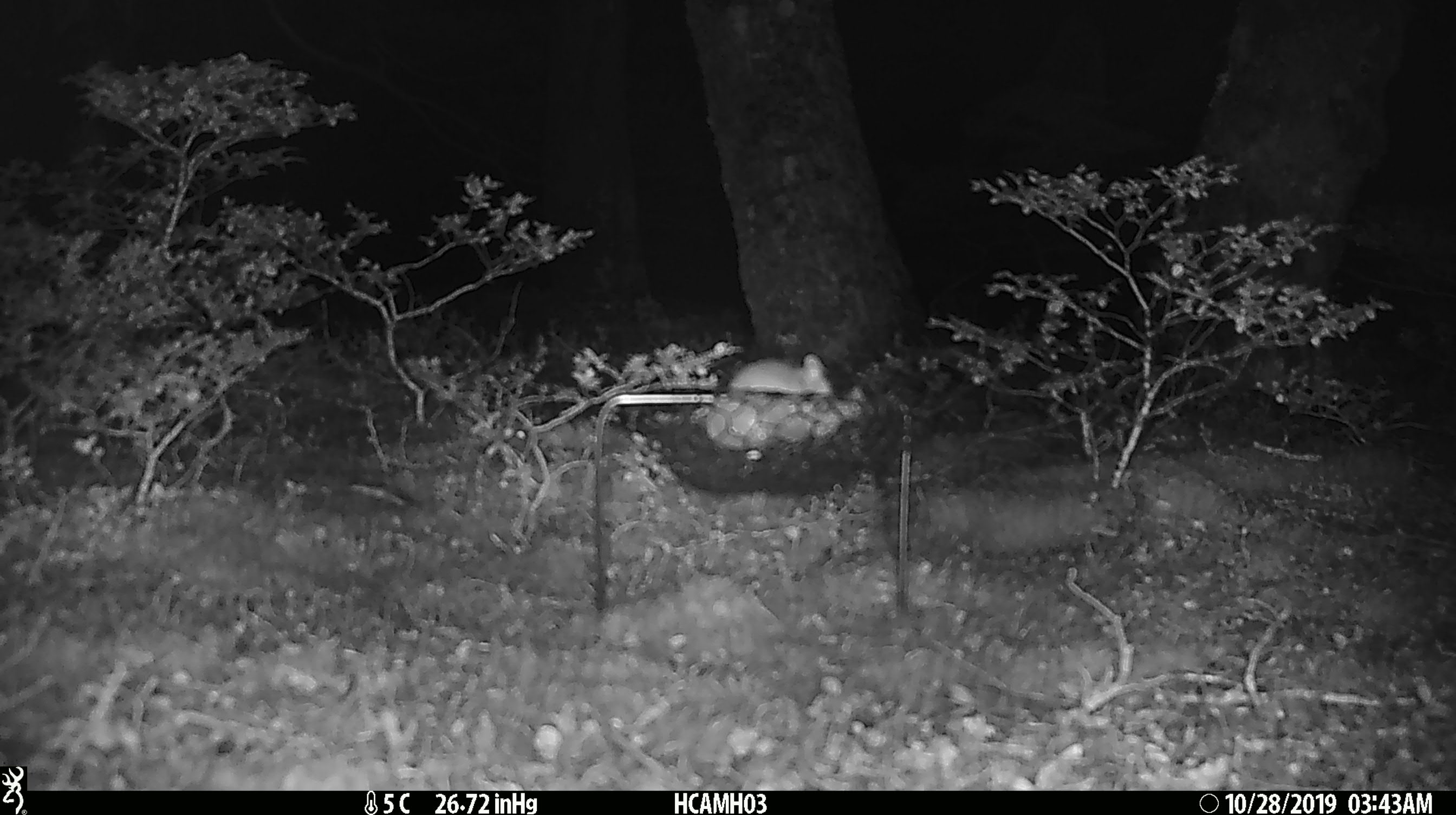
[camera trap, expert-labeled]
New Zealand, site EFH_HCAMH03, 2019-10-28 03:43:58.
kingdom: Animalia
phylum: Chordata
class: Mammalia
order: Rodentia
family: Muridae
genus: Mus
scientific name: Mus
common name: mouse